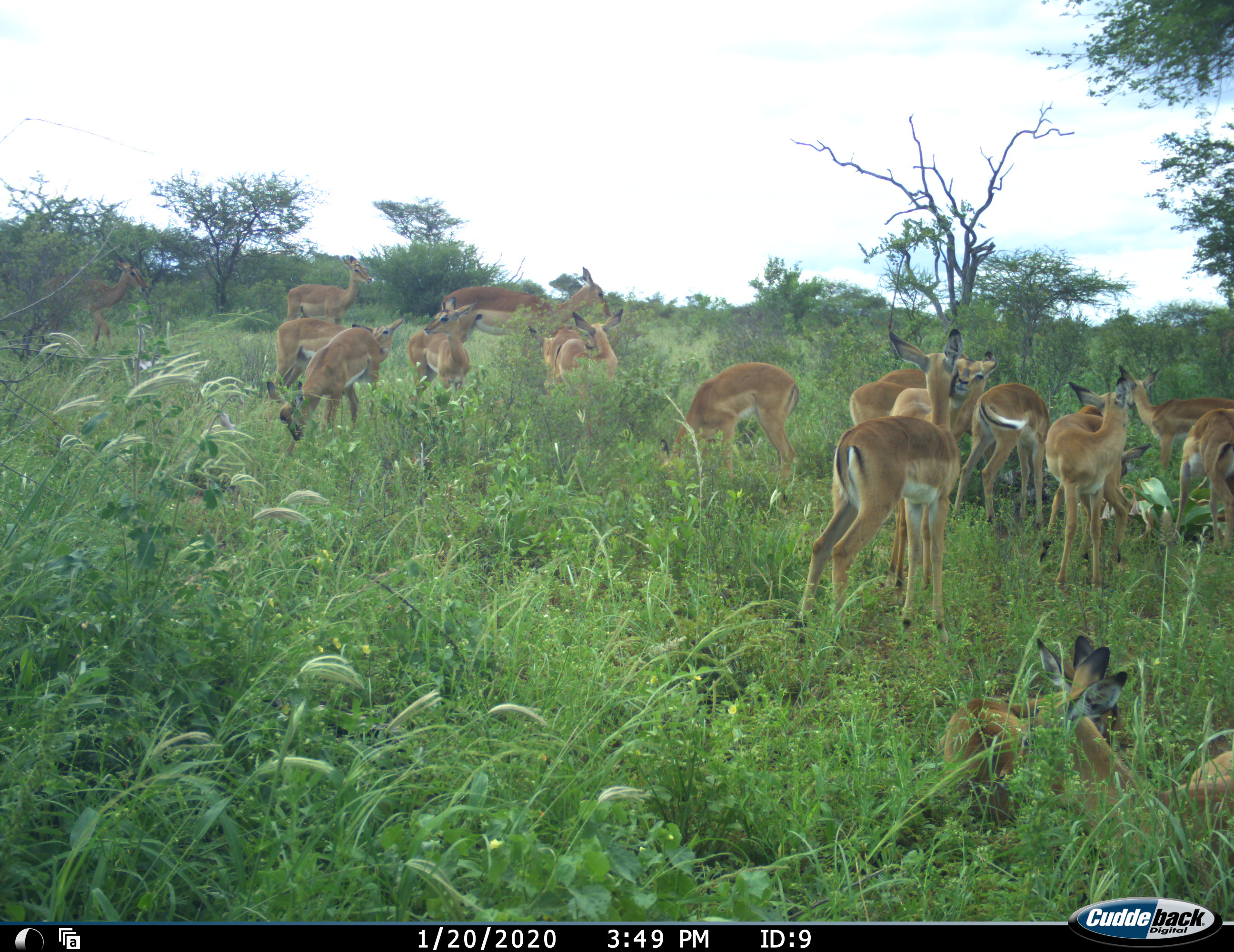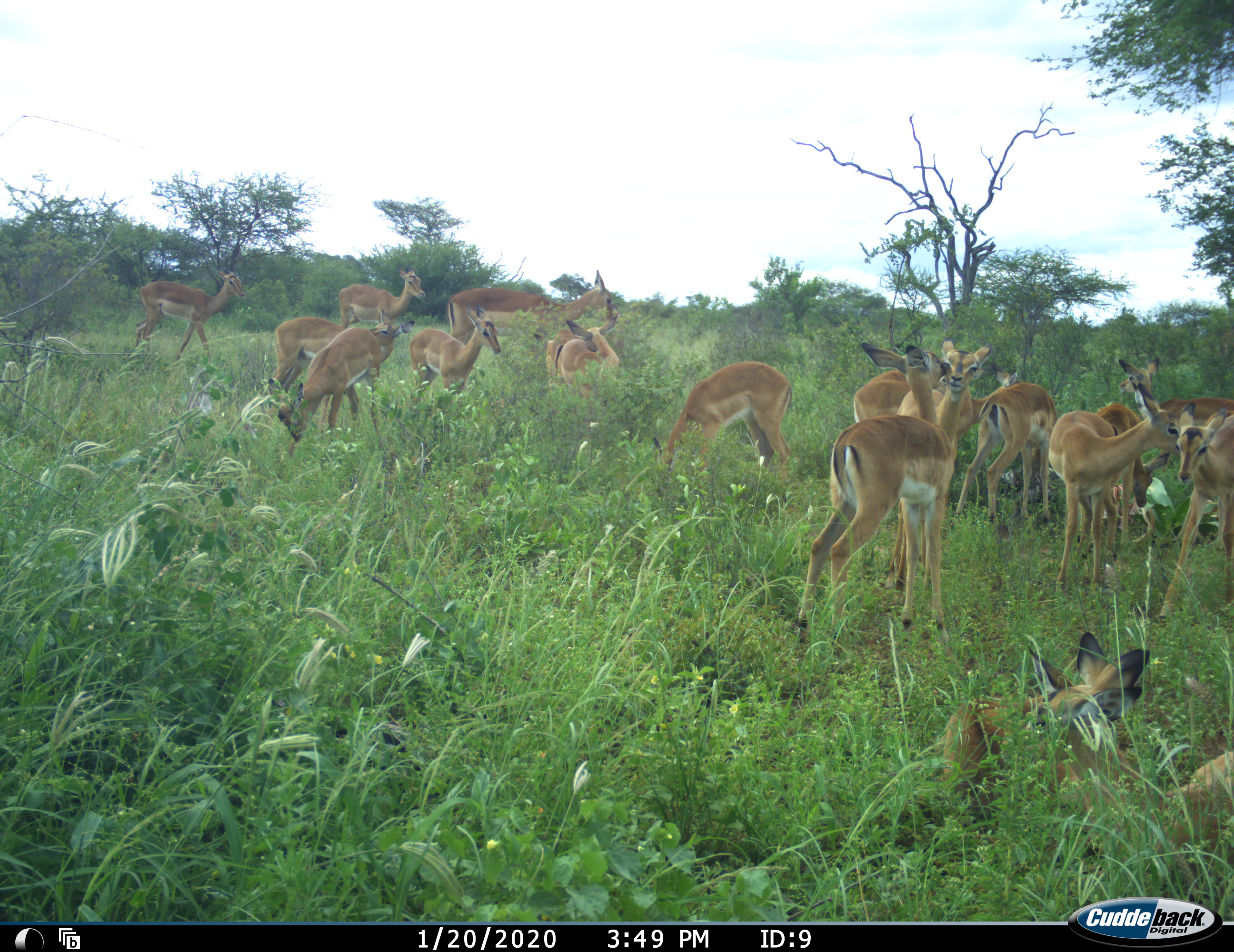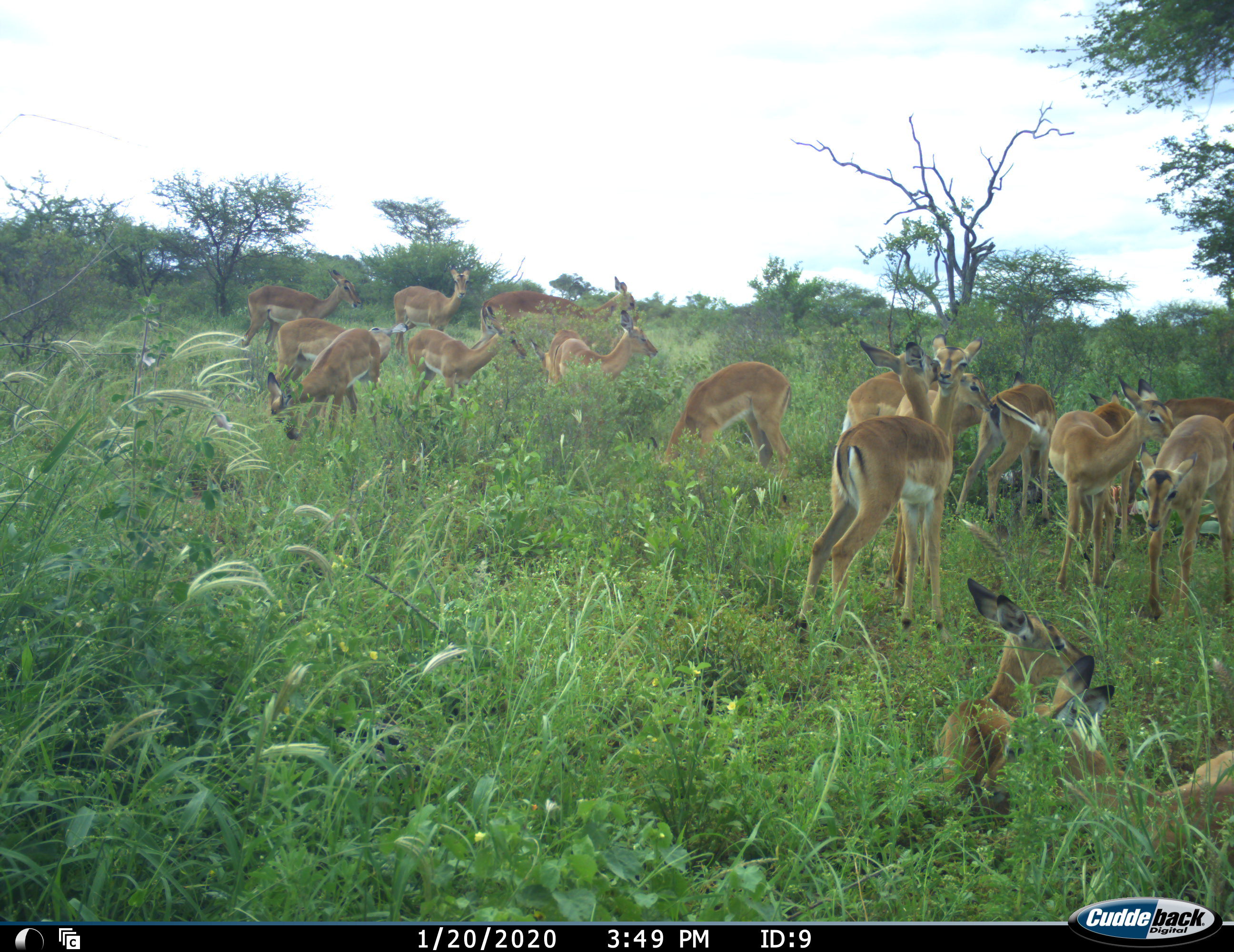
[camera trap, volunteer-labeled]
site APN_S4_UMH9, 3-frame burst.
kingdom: Animalia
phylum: Chordata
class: Mammalia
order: Artiodactyla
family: Bovidae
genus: Aepyceros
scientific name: Aepyceros melampus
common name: impala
Impala (Aepyceros melampus), count 11-50. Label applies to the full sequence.